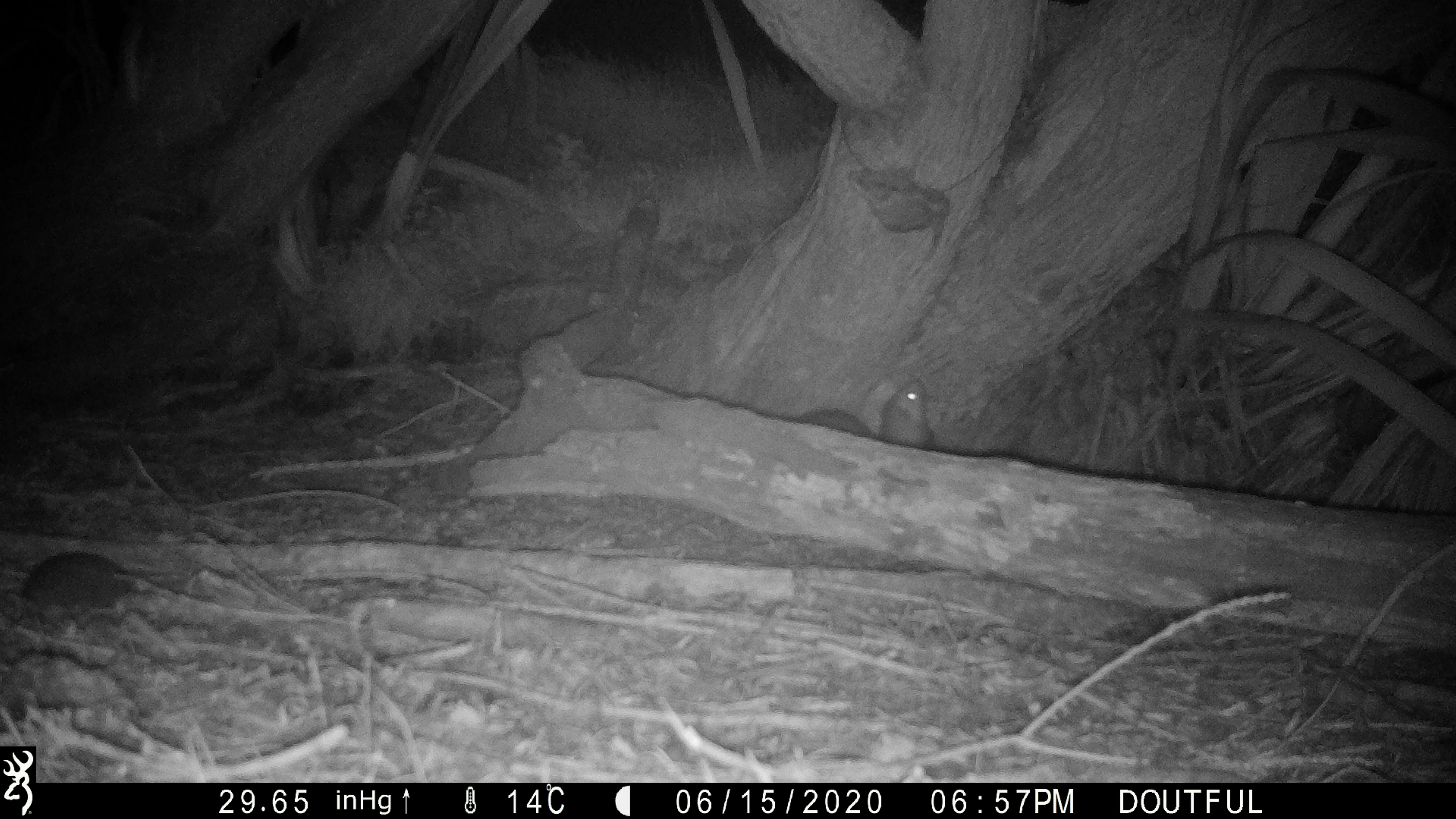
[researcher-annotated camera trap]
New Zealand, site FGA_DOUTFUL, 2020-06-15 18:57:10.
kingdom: Animalia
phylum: Chordata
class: Mammalia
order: Carnivora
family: Mustelidae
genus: Mustela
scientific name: Mustela furo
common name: ferret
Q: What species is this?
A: Ferret (Mustela furo).